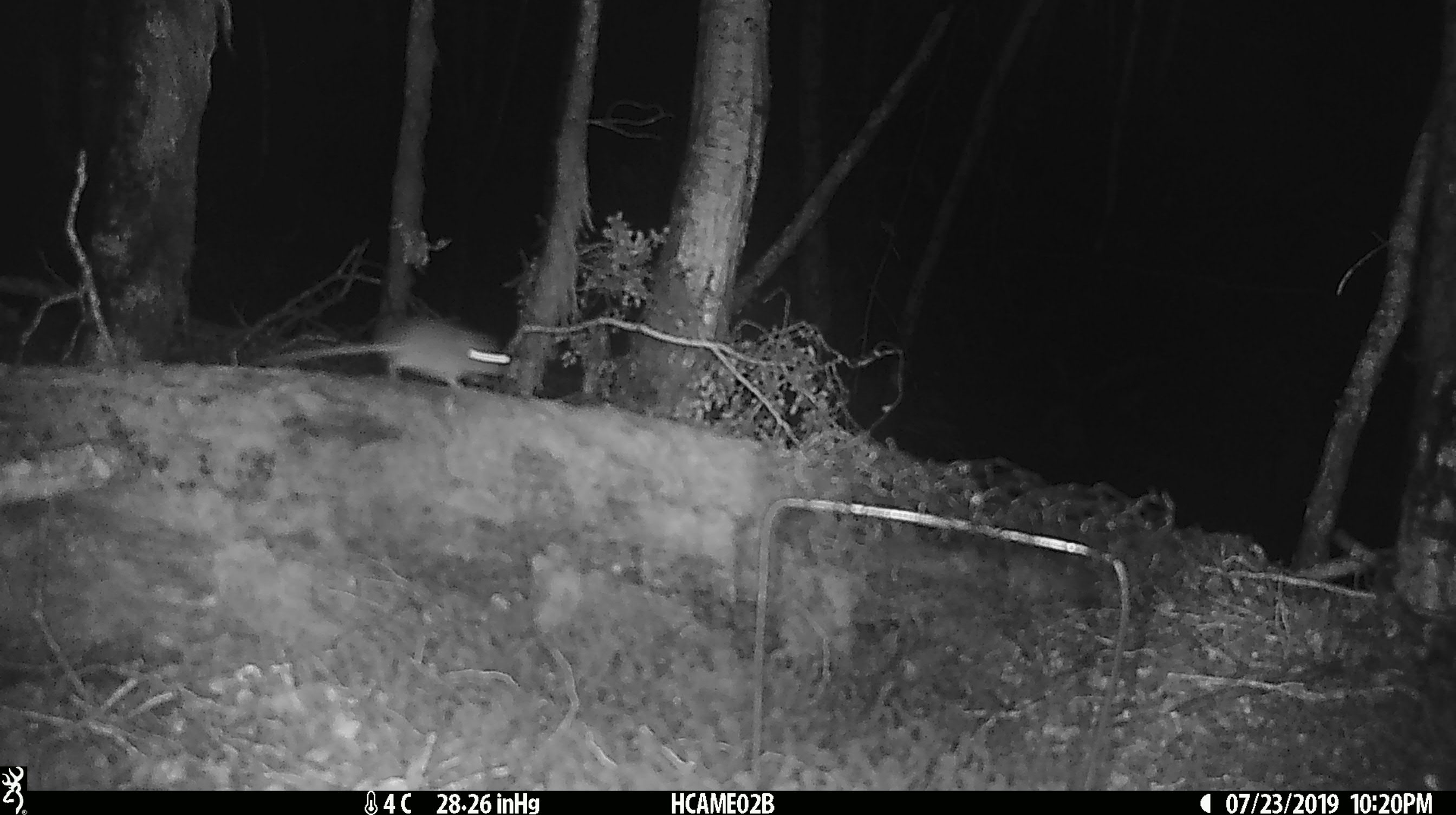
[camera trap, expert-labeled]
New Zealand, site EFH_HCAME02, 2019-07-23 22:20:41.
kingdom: Animalia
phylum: Chordata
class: Mammalia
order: Rodentia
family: Muridae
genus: Mus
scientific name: Mus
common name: mouse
Mouse (Mus).